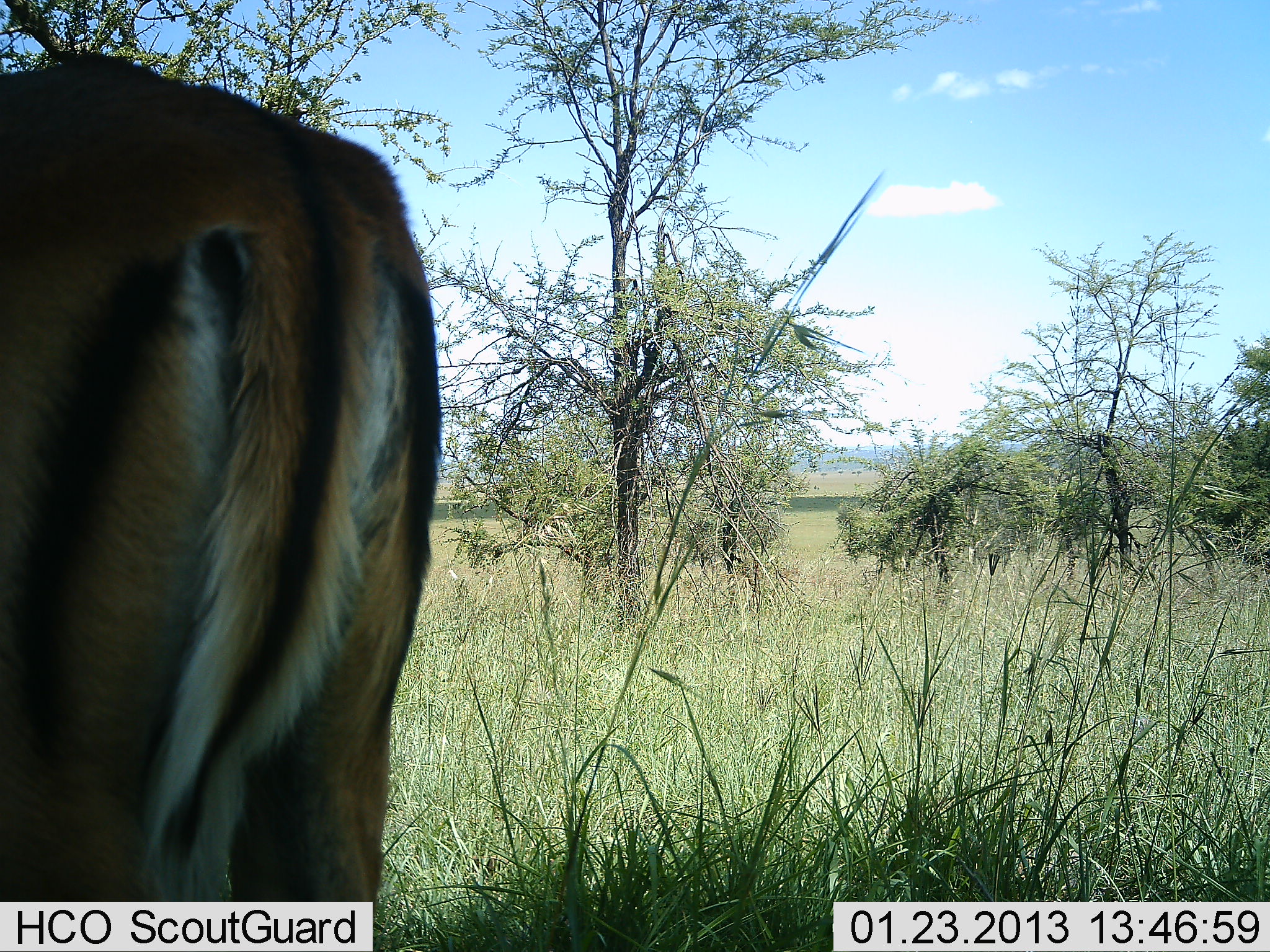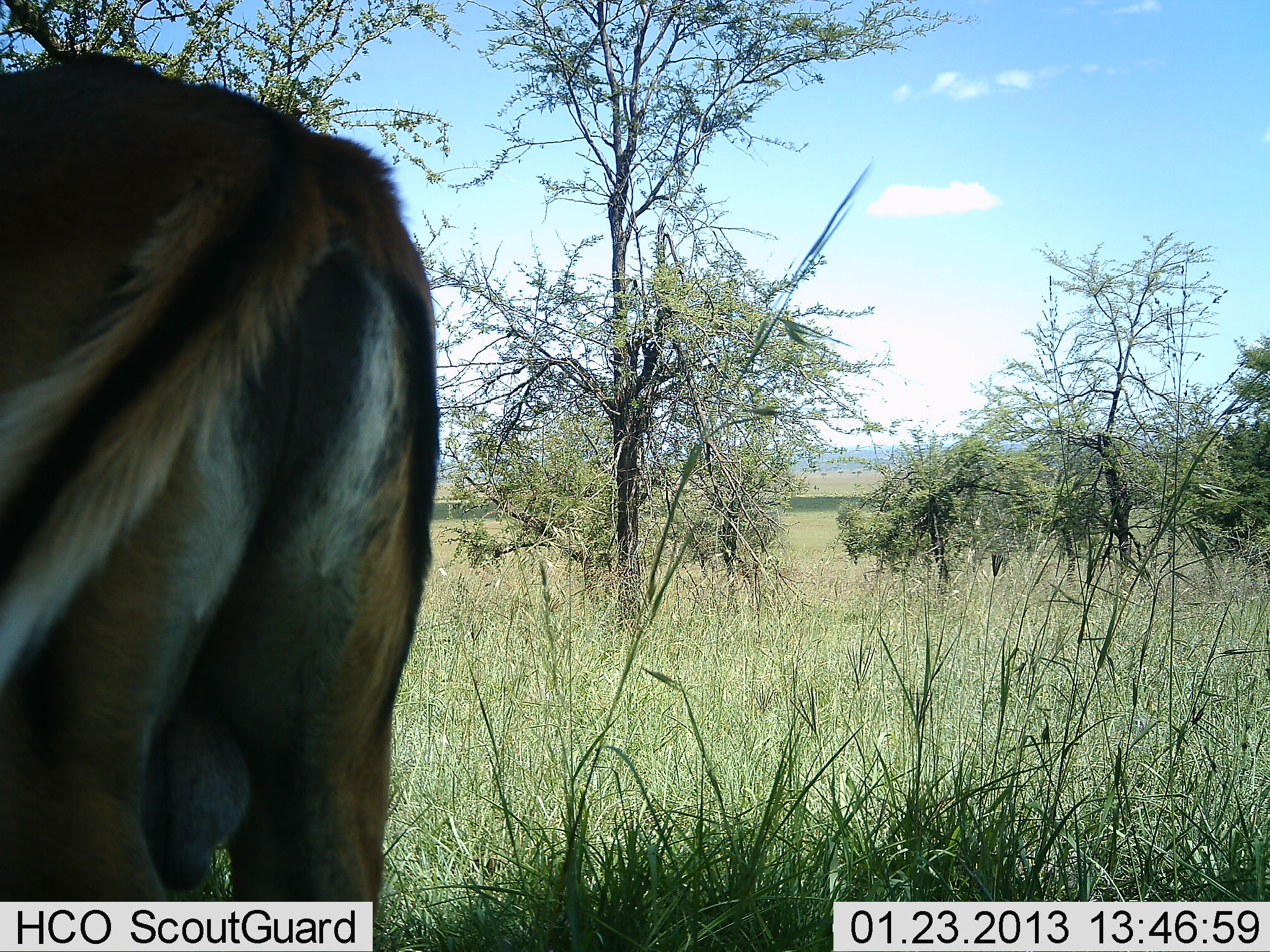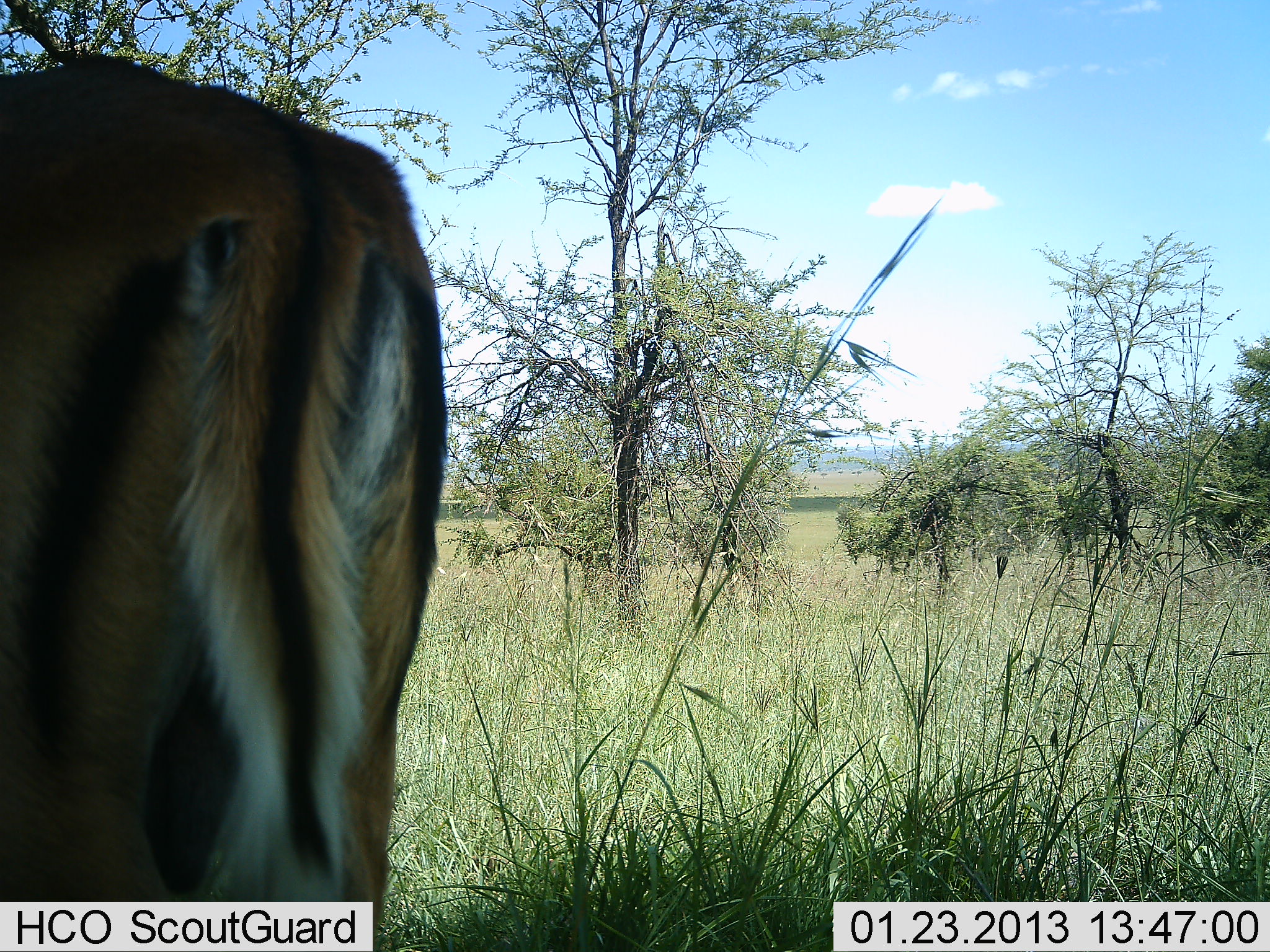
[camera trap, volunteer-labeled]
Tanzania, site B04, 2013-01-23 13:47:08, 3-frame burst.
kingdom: Animalia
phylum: Chordata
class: Mammalia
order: Artiodactyla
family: Bovidae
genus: Aepyceros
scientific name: Aepyceros melampus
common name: impala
Impala (Aepyceros melampus), count 1. Behavior (volunteer vote fractions): standing 100%, resting 0%, moving 0%, interacting 0%. Young present (vote fraction): 0%. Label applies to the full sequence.